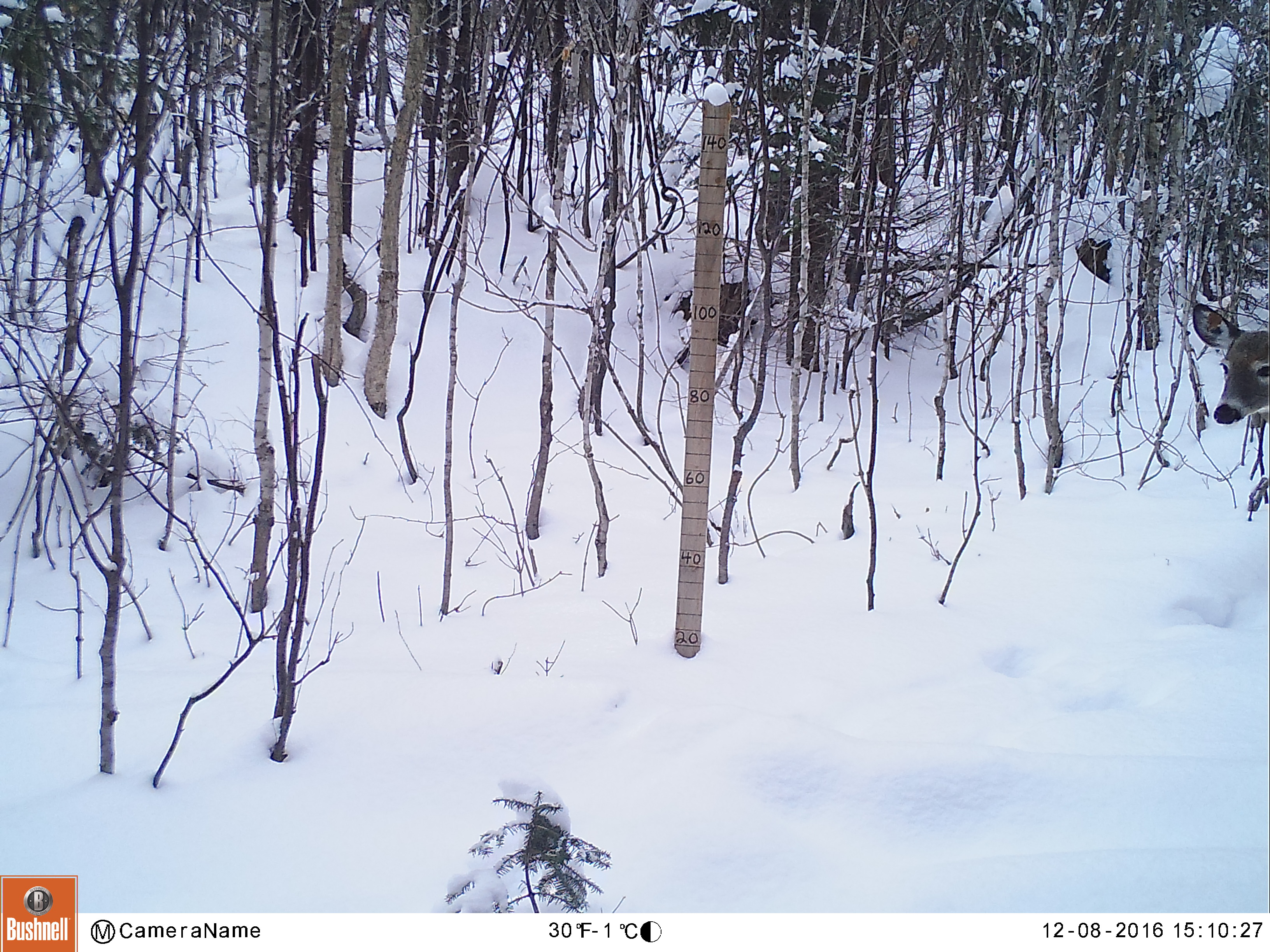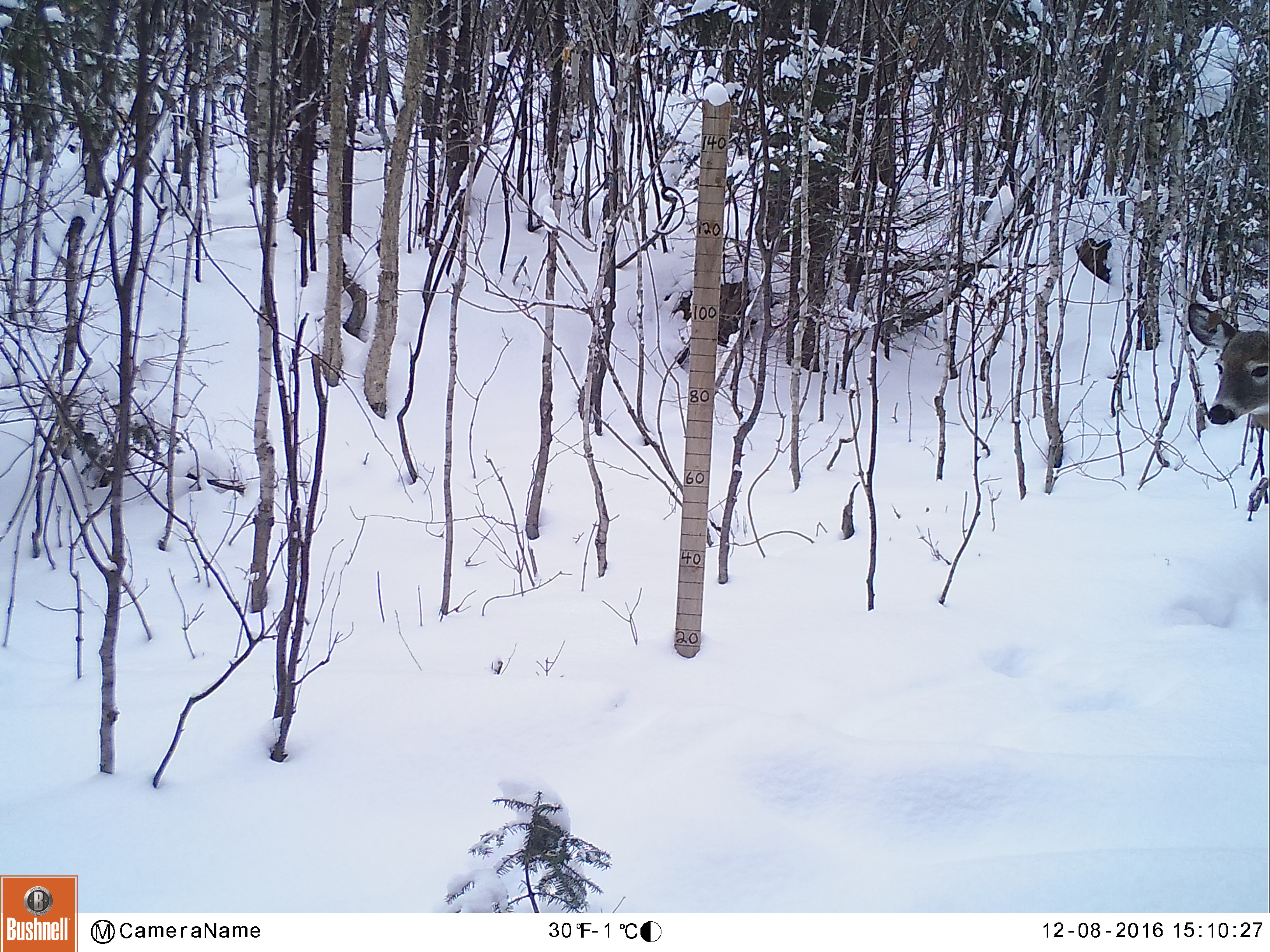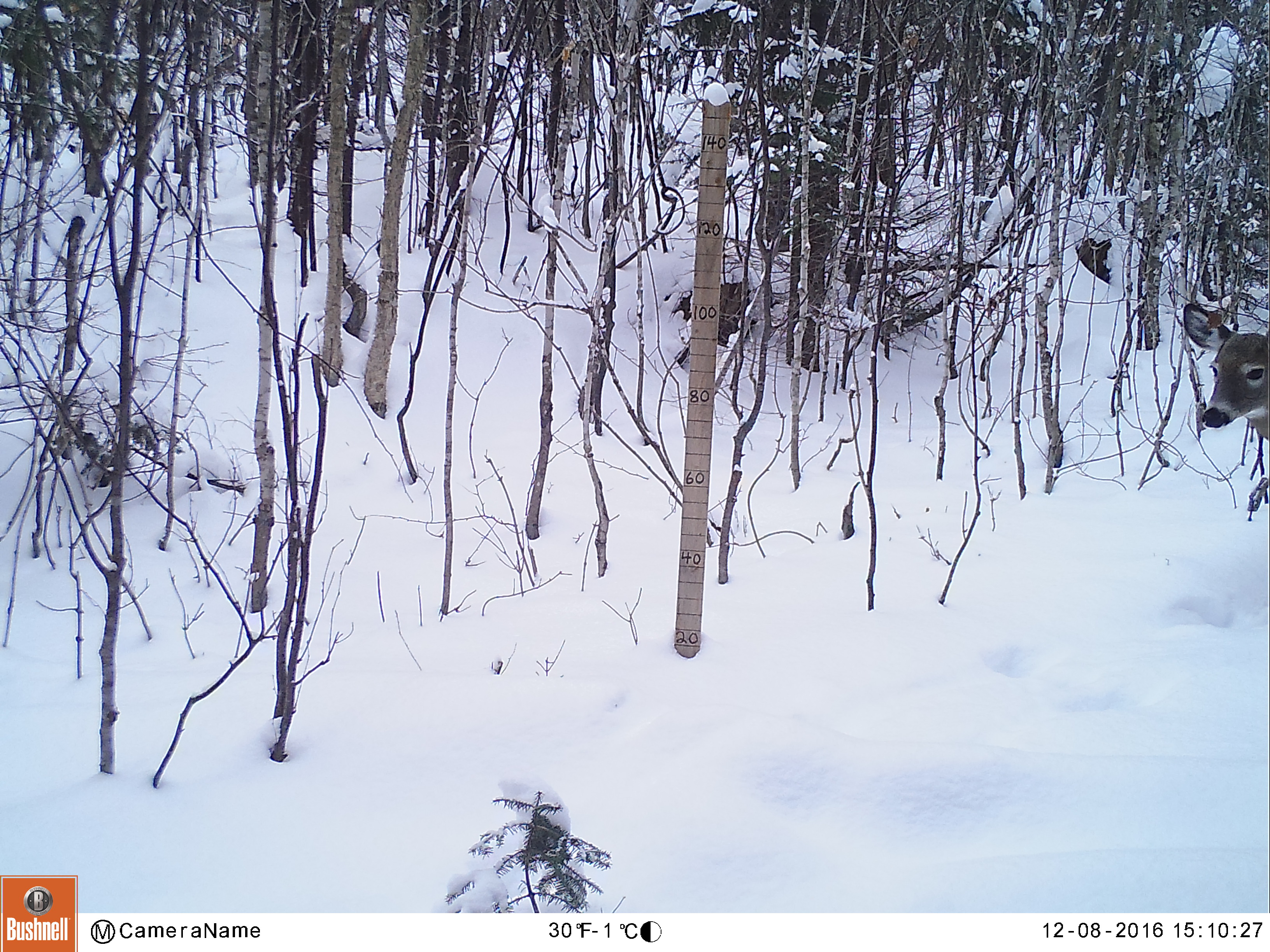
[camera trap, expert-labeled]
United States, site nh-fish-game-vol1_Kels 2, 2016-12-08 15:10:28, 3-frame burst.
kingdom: Animalia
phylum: Chordata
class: Mammalia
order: Artiodactyla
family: Cervidae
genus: Odocoileus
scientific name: Odocoileus virginianus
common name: white-tailed deer